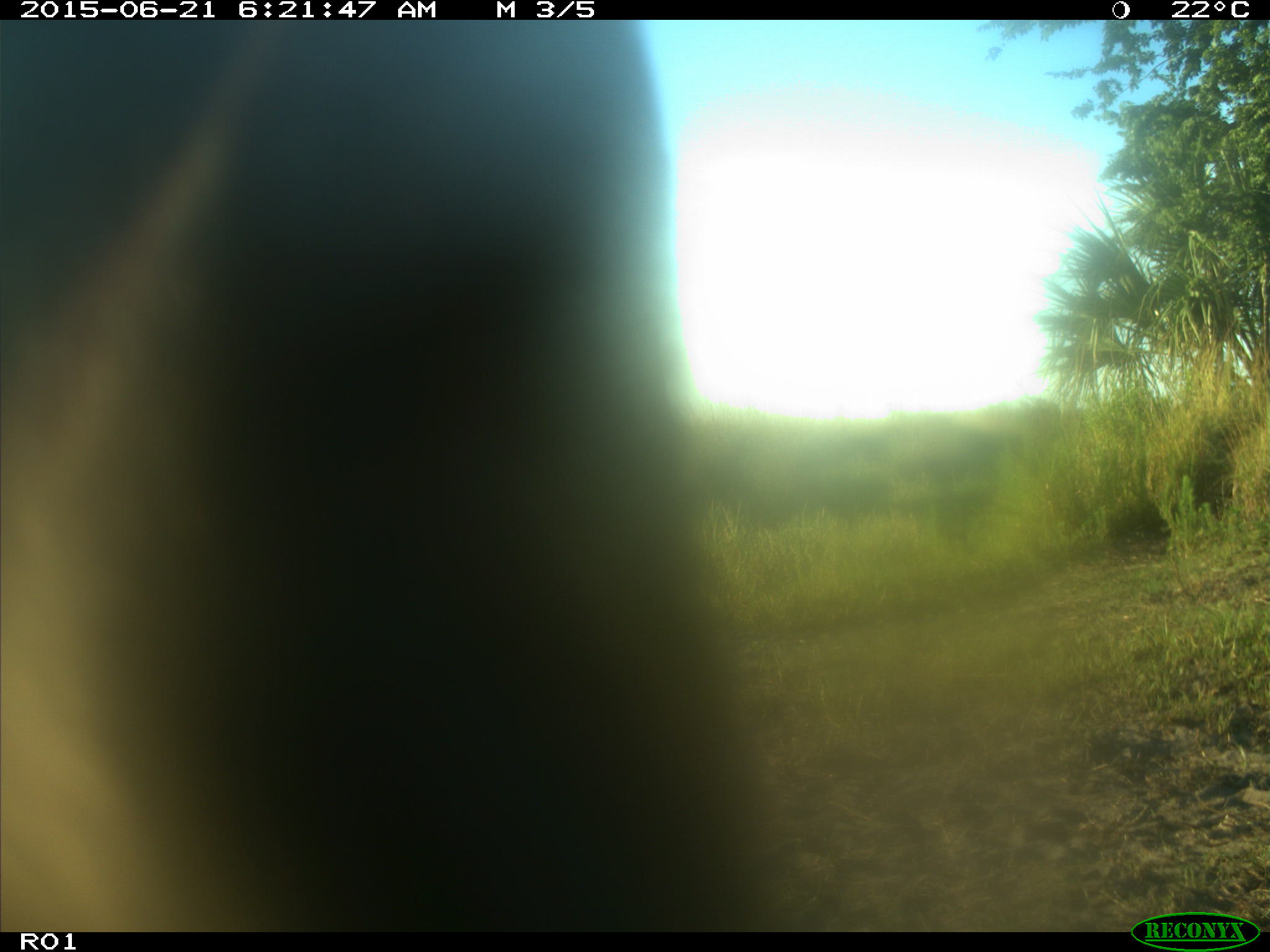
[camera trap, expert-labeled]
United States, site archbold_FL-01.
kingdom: Animalia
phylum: Chordata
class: Mammalia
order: Artiodactyla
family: Bovidae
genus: Bos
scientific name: Bos taurus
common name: domestic cow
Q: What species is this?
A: Bos taurus (domestic cow).